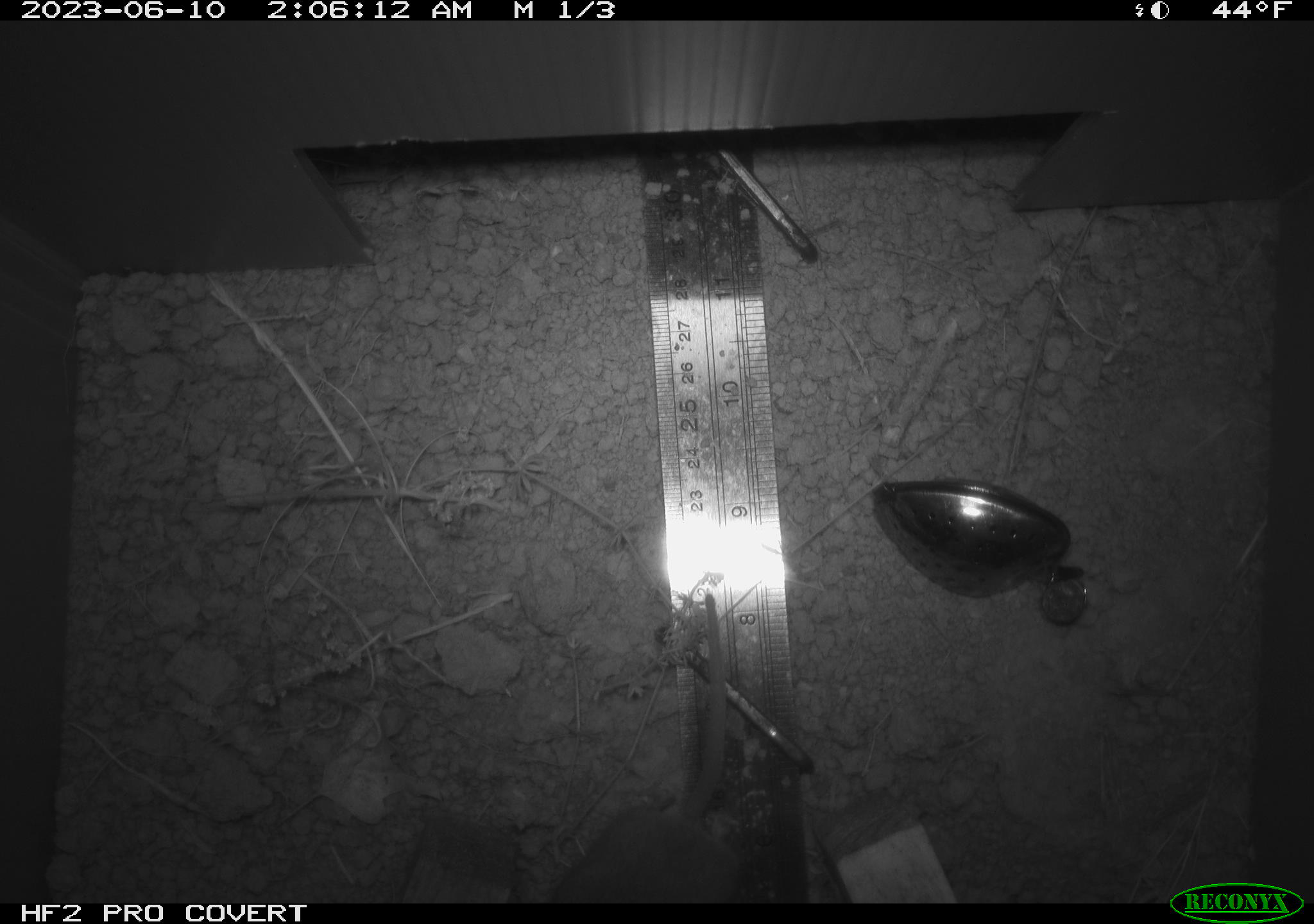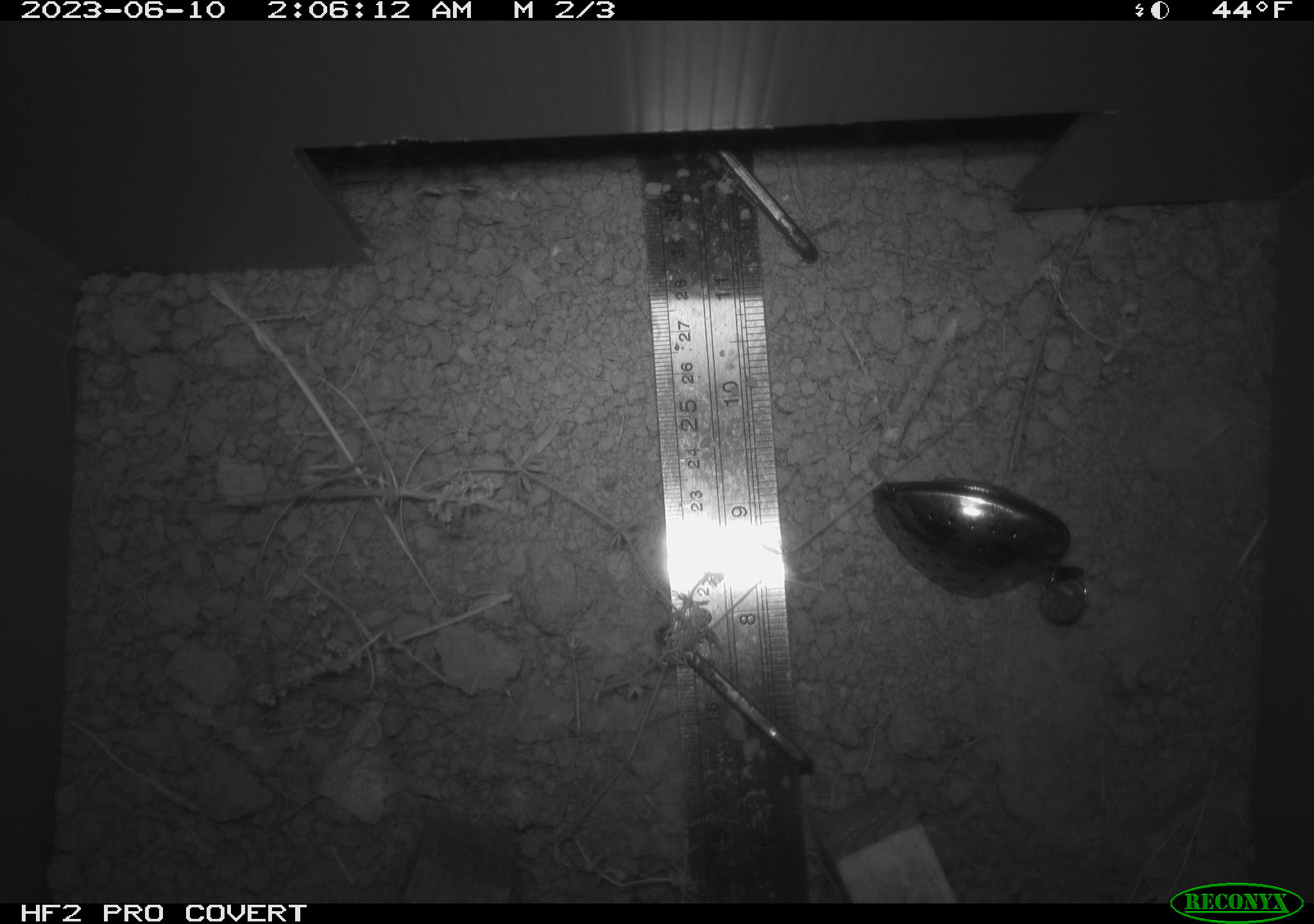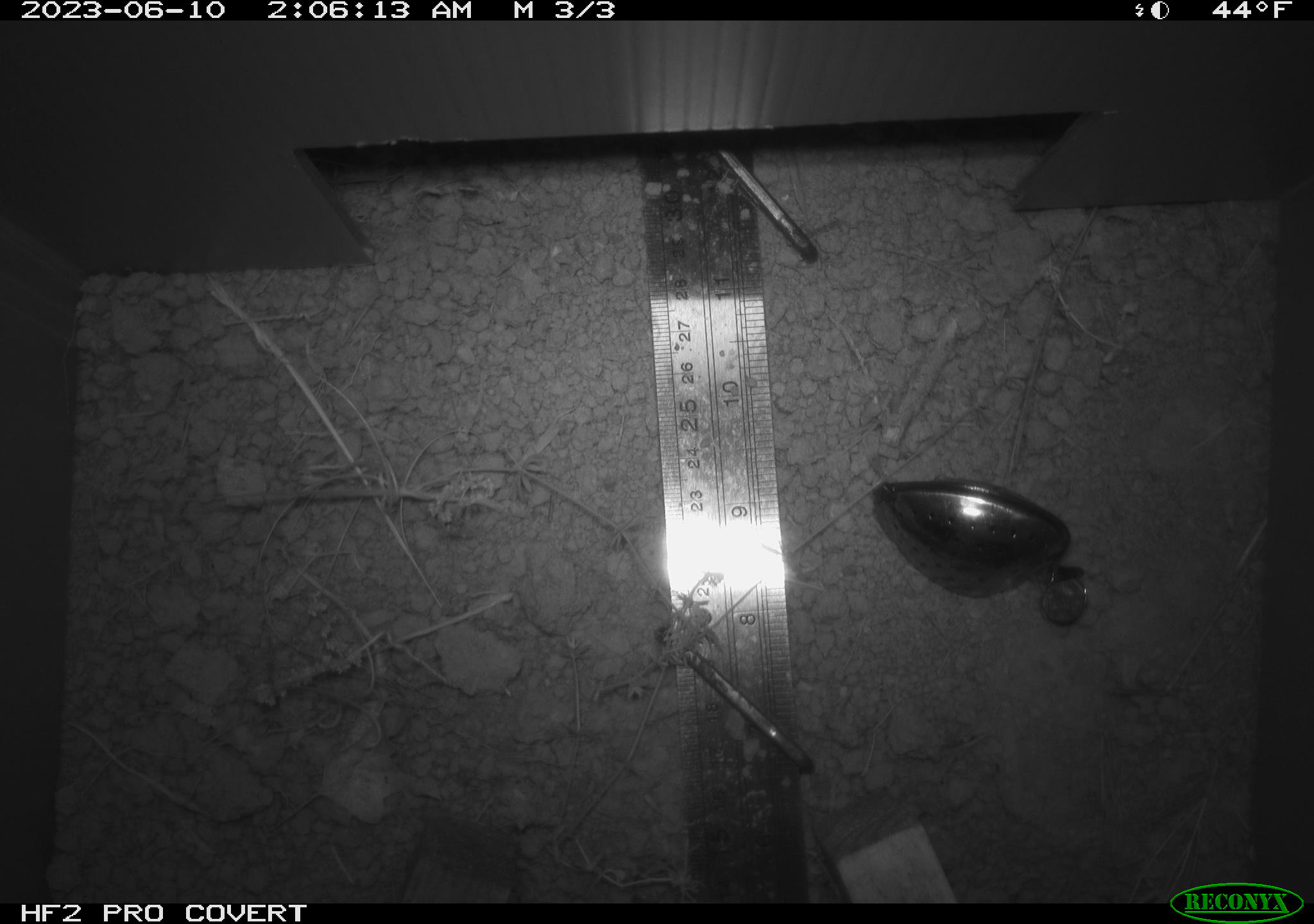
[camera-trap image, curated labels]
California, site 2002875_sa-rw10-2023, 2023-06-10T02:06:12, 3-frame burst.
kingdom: Animalia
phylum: Chordata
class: Mammalia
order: Rodentia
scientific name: Rodentia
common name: mouse species